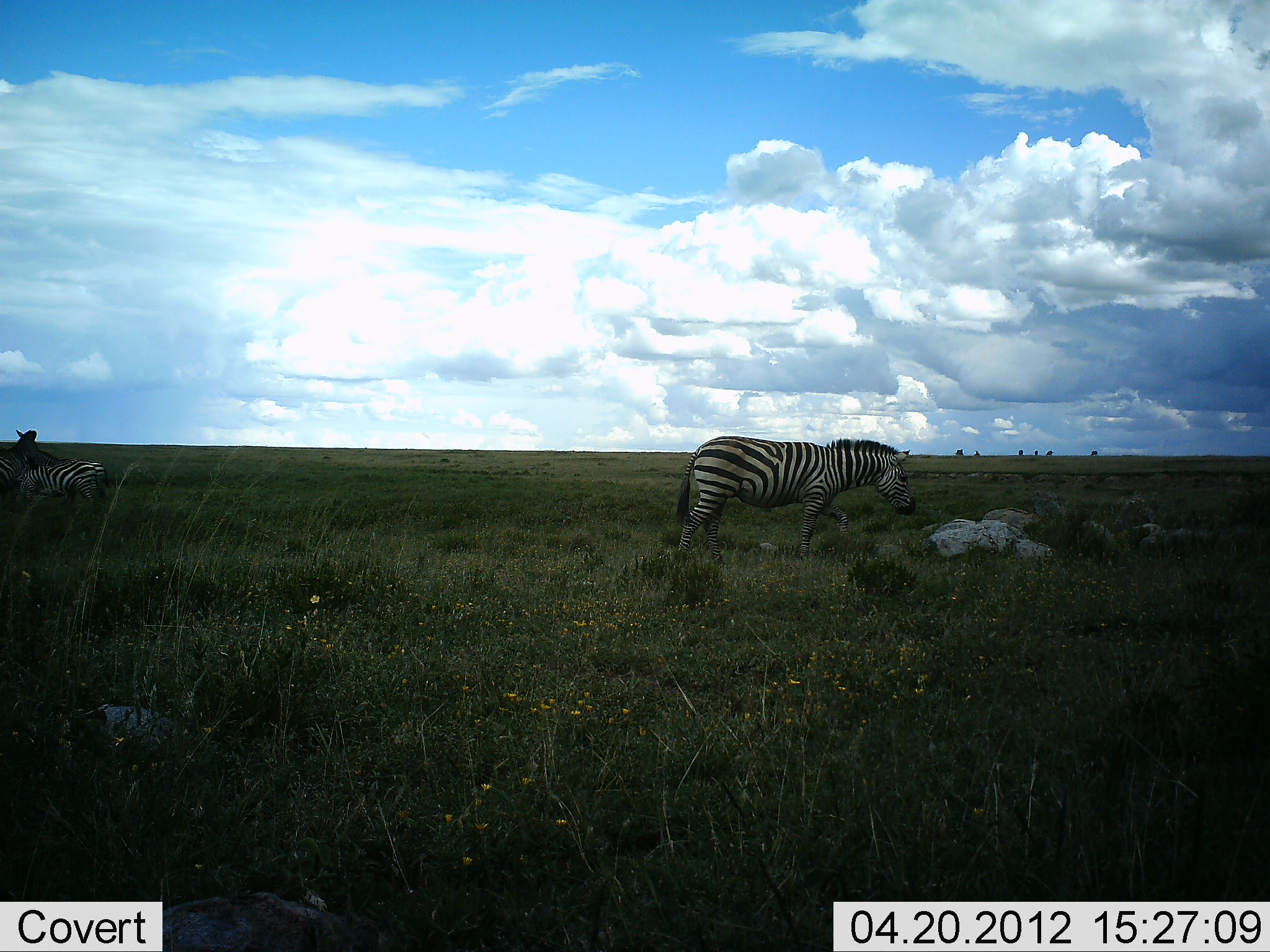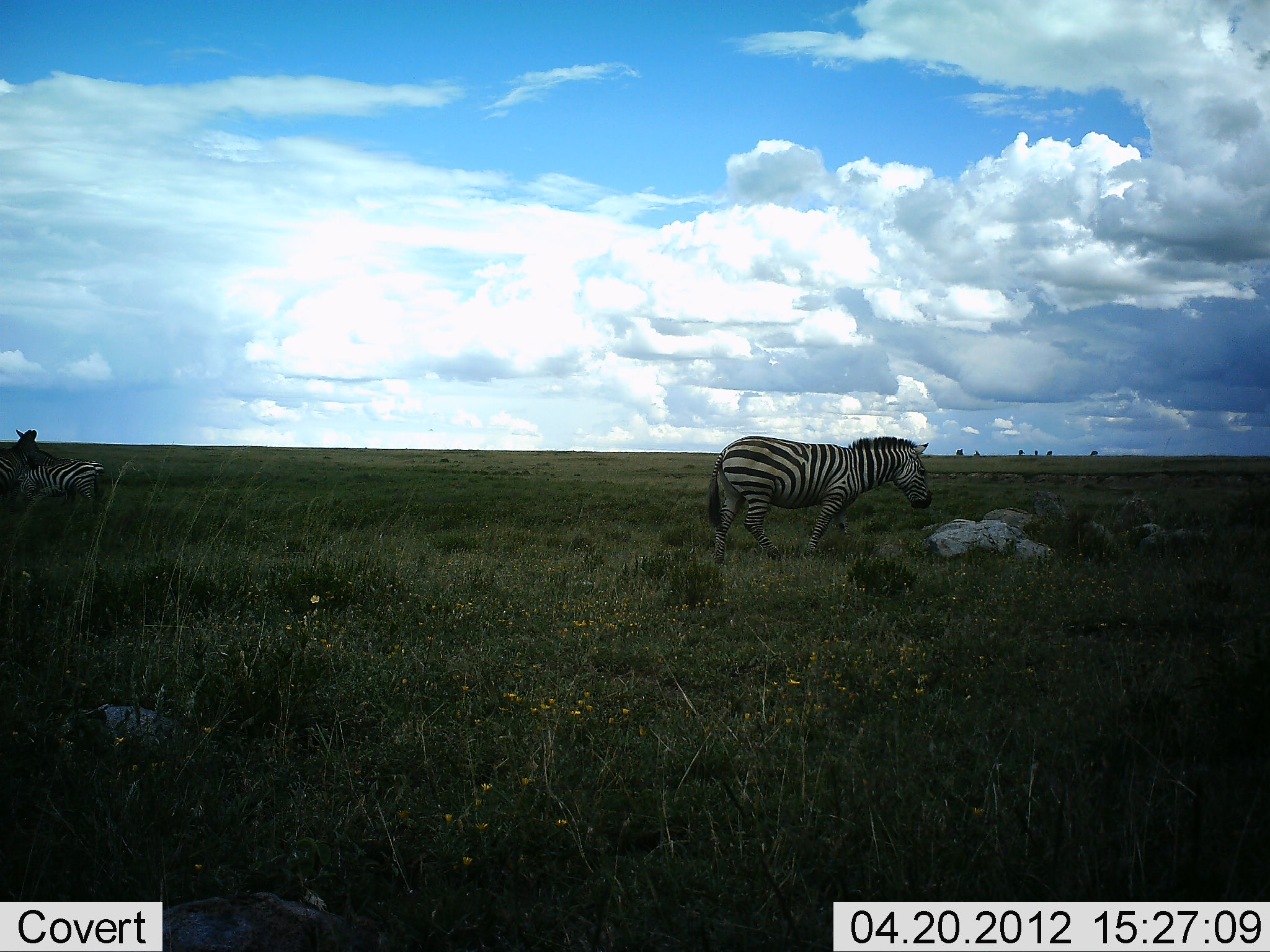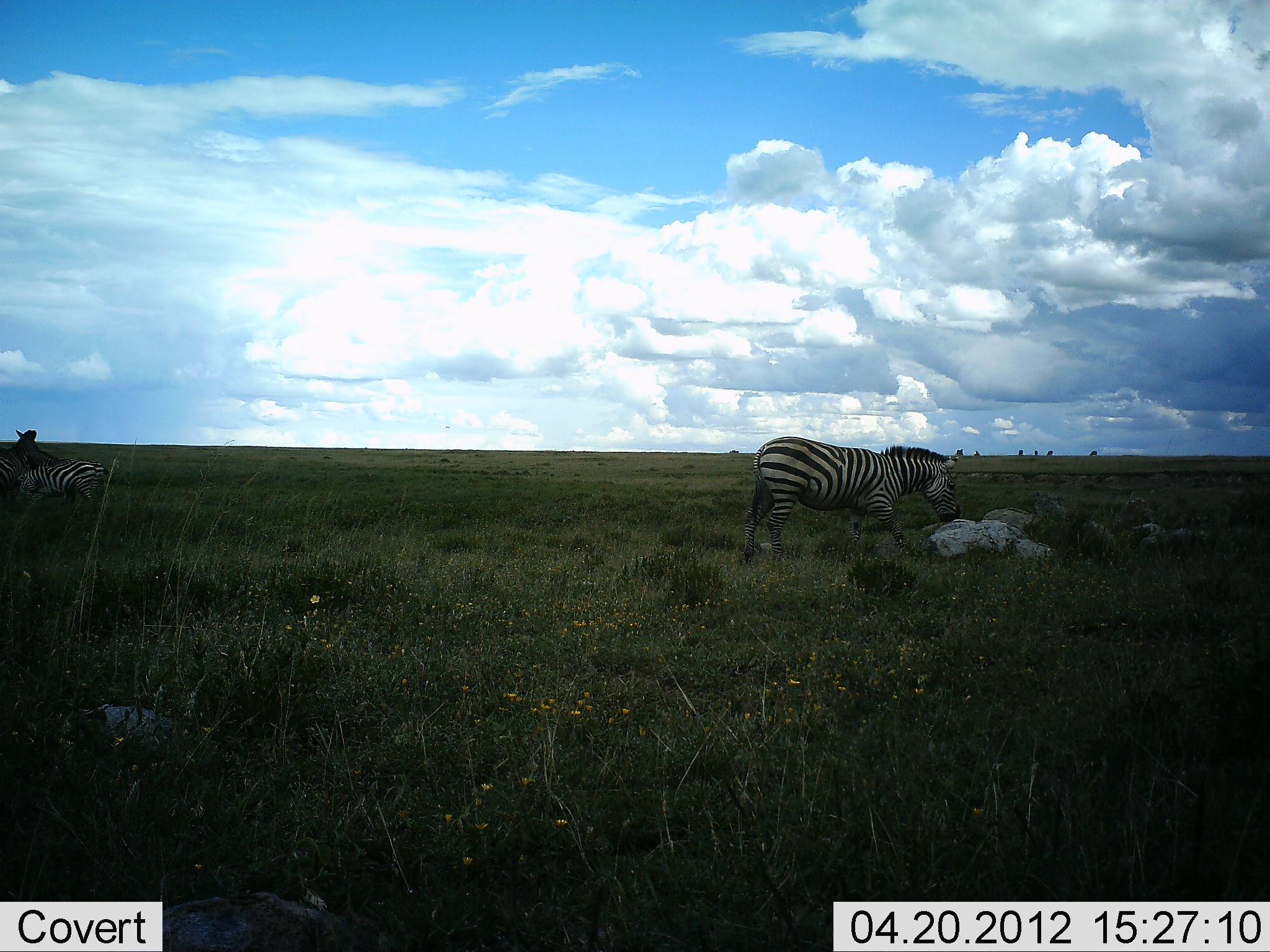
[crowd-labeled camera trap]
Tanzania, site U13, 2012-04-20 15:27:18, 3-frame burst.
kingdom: Animalia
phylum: Chordata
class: Mammalia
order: Perissodactyla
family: Equidae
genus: Equus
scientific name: Equus quagga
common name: plains zebra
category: zebra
Zebra (plains zebra) (Equus quagga), count 2. Behavior (volunteer vote fractions): standing 60%, resting 0%, moving 100%, interacting 0%. Young present (vote fraction): 0%. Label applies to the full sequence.